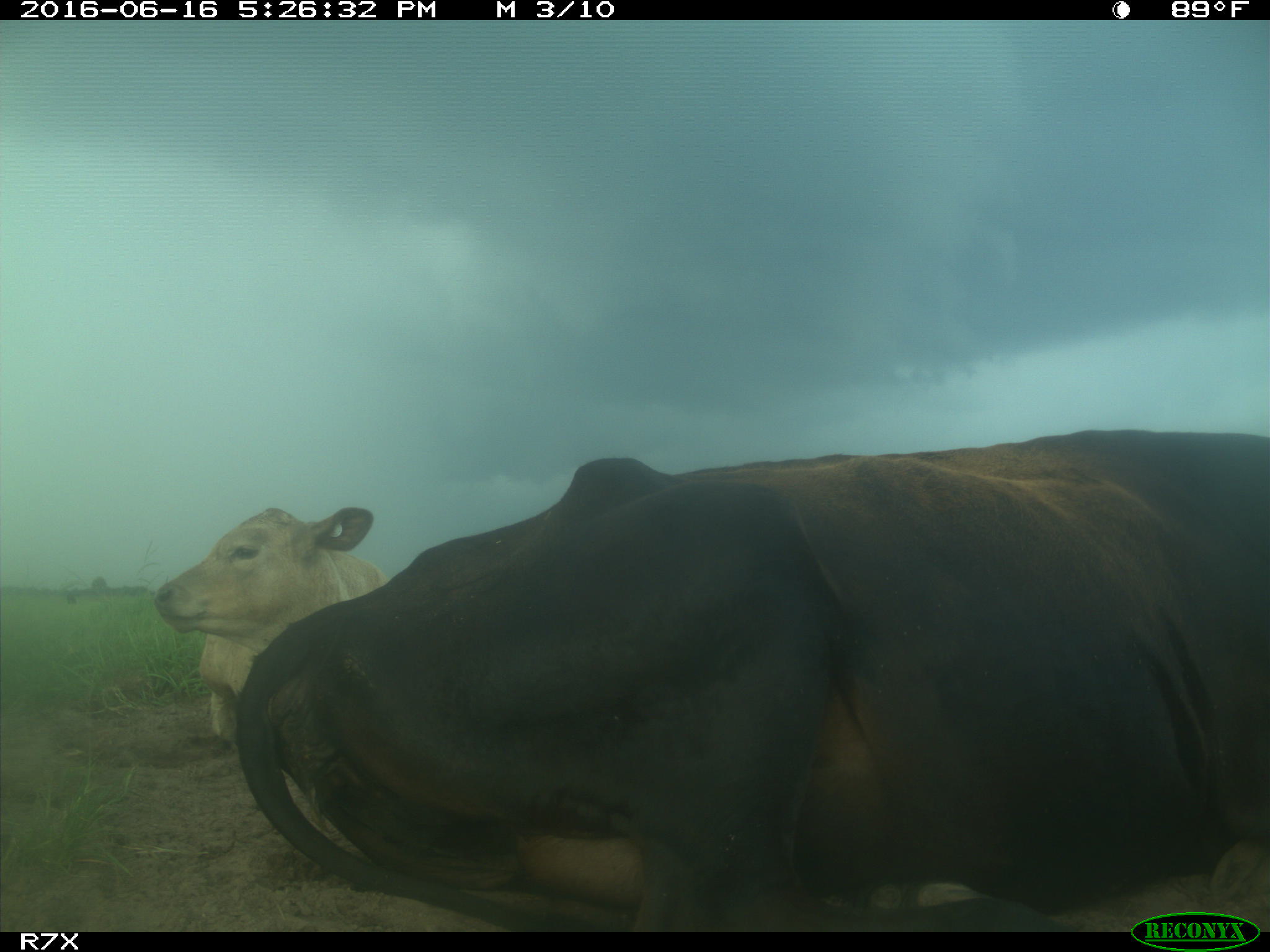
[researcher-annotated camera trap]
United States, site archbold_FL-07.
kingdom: Animalia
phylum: Chordata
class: Mammalia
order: Artiodactyla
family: Bovidae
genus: Bos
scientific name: Bos taurus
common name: domestic cow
Bos taurus (domestic cow).